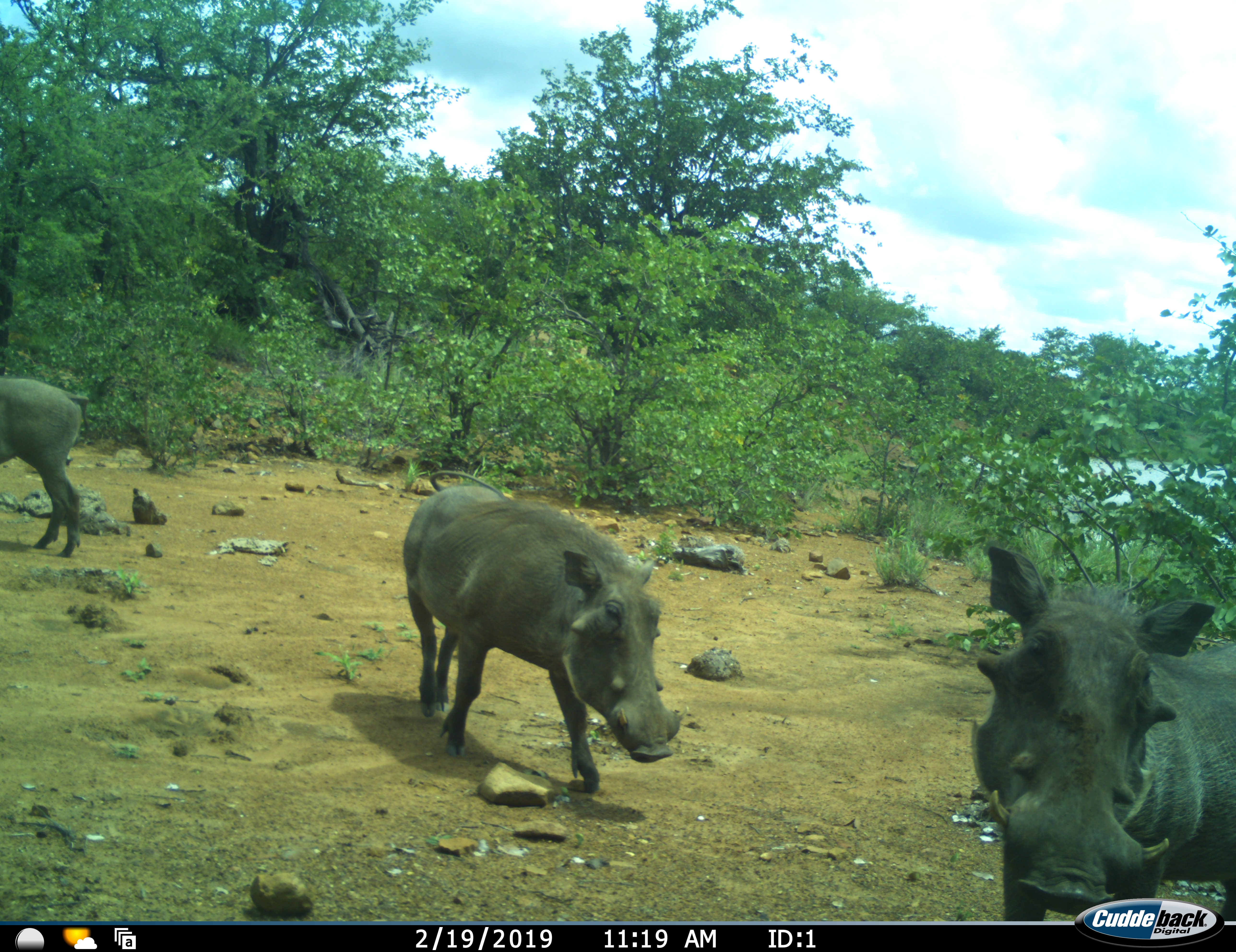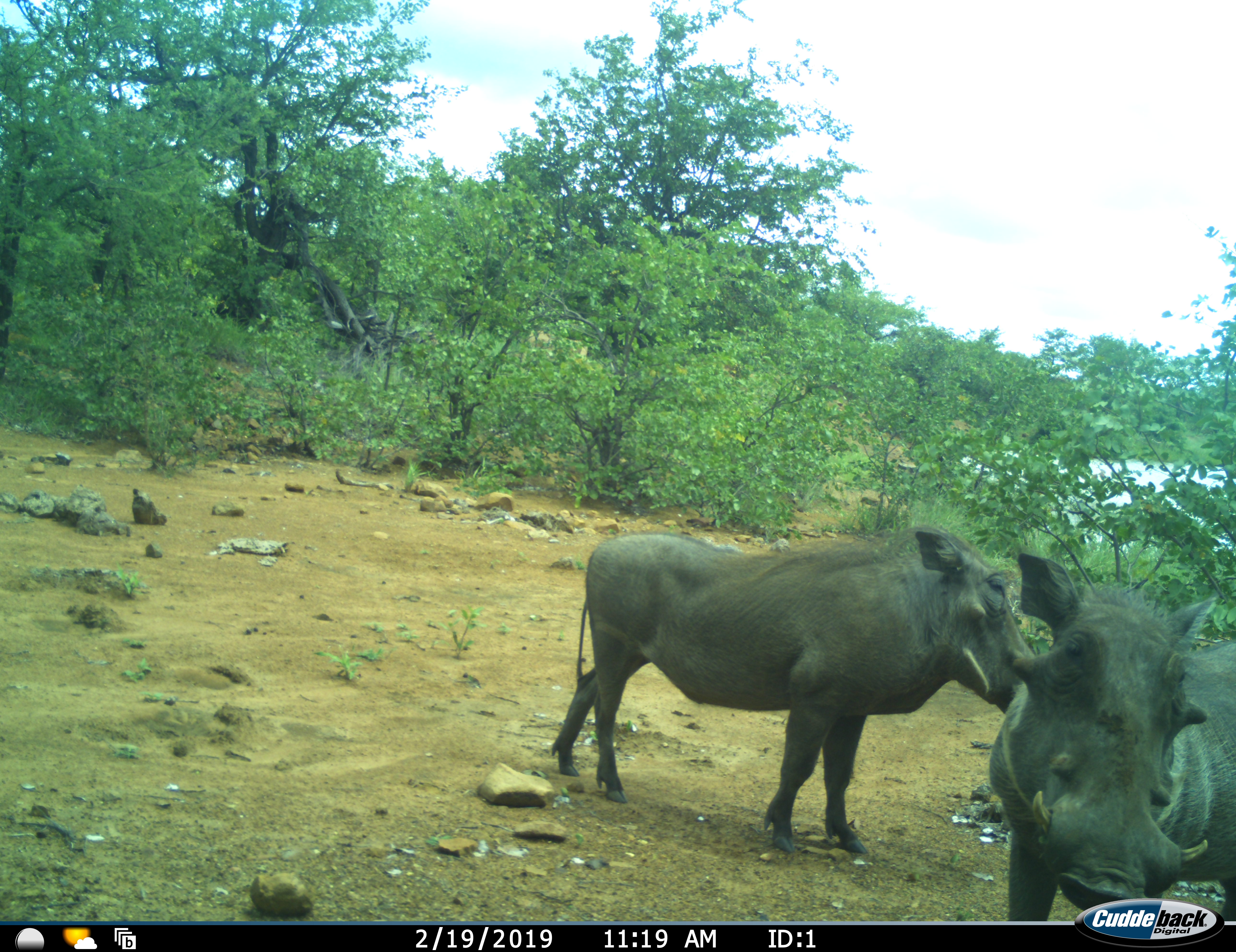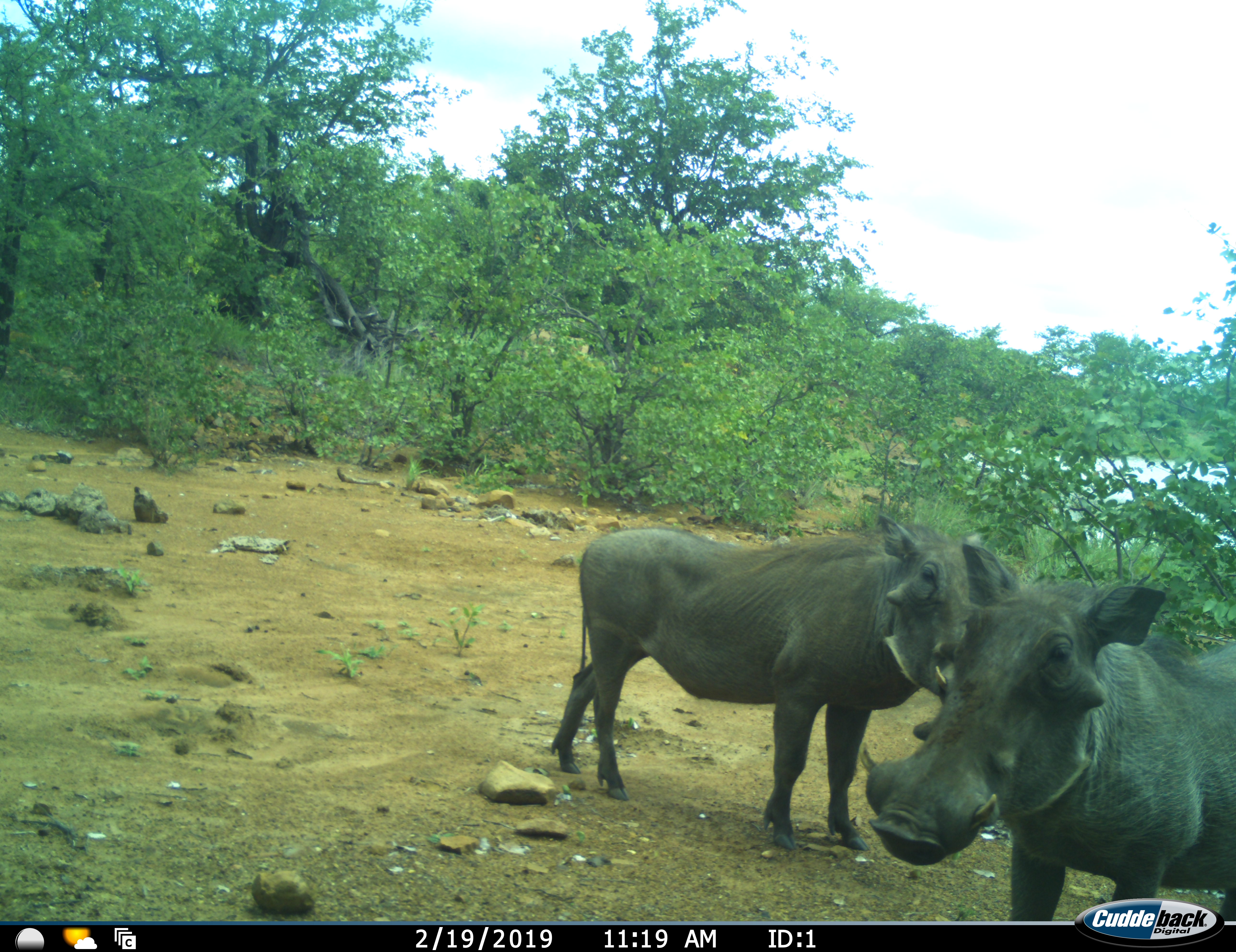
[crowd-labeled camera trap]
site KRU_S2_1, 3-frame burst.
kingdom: Animalia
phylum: Chordata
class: Mammalia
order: Artiodactyla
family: Suidae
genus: Phacochoerus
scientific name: Phacochoerus africanus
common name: warthog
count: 3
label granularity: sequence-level